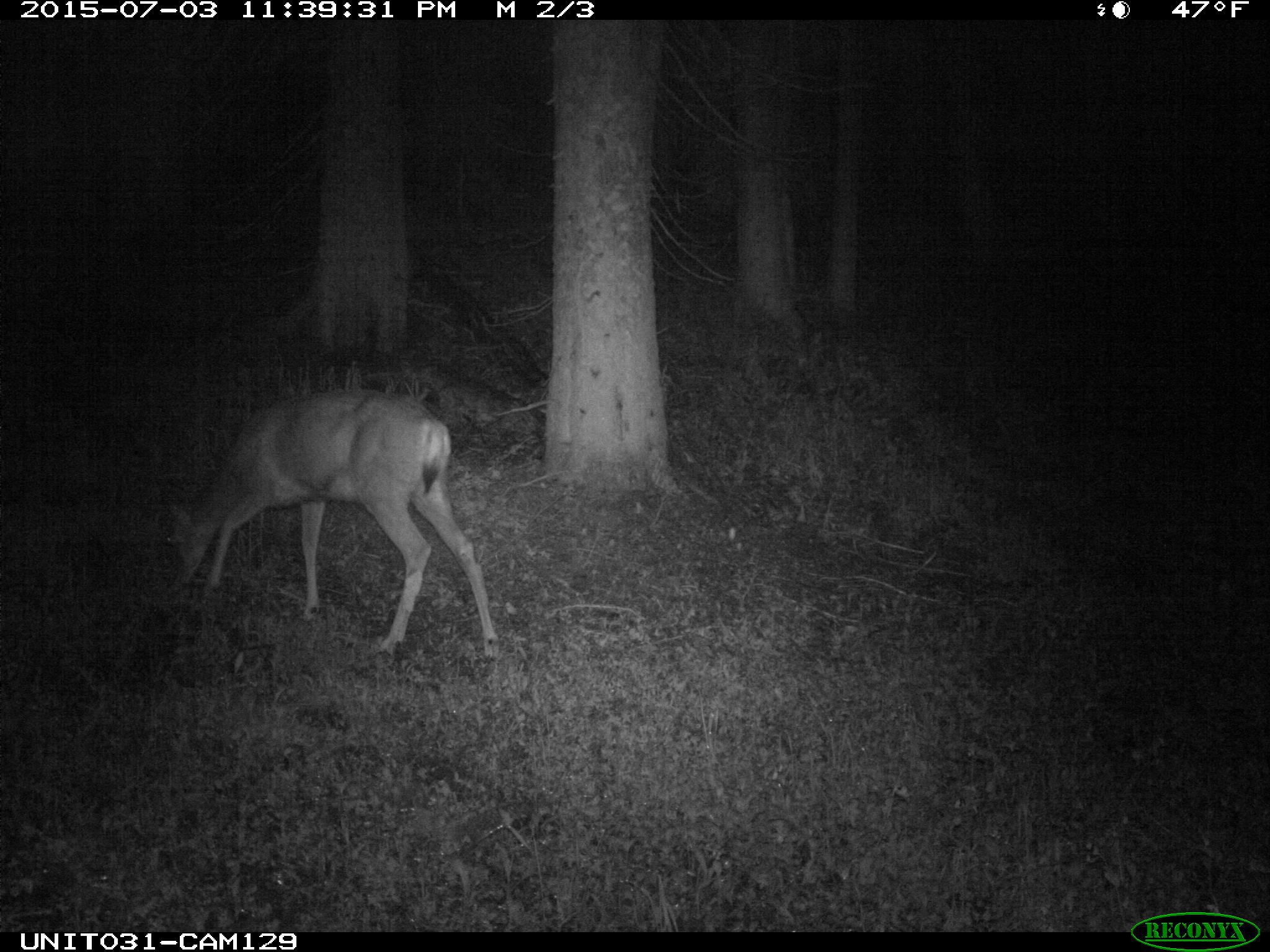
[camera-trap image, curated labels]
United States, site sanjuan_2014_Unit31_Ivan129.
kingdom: Animalia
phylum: Chordata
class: Mammalia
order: Artiodactyla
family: Cervidae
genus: Odocoileus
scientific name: Odocoileus hemionus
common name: mule deer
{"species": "Odocoileus hemionus (mule deer)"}